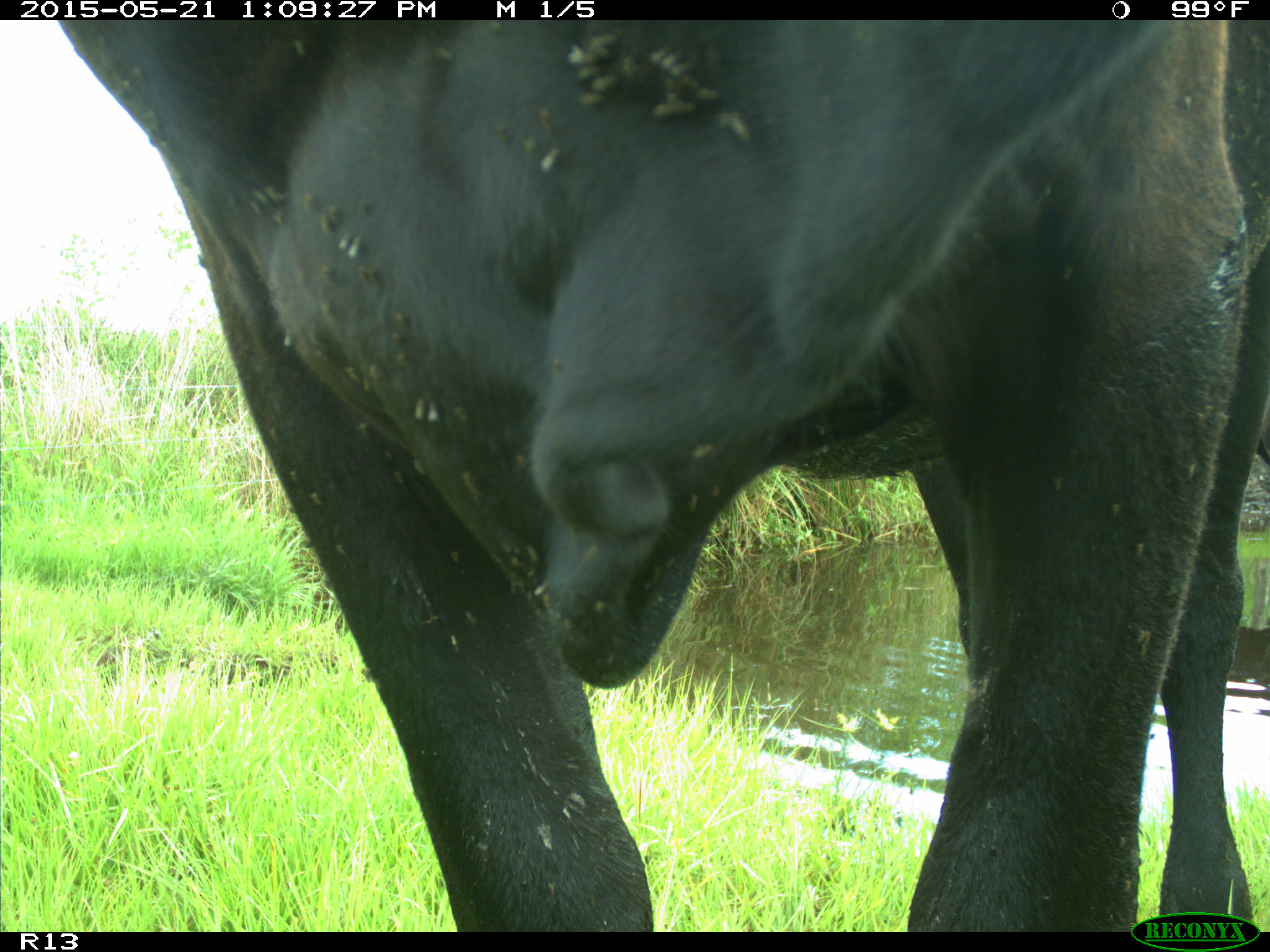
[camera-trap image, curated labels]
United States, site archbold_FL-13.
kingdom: Animalia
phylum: Chordata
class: Mammalia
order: Artiodactyla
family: Bovidae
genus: Bos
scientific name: Bos taurus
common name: domestic cow